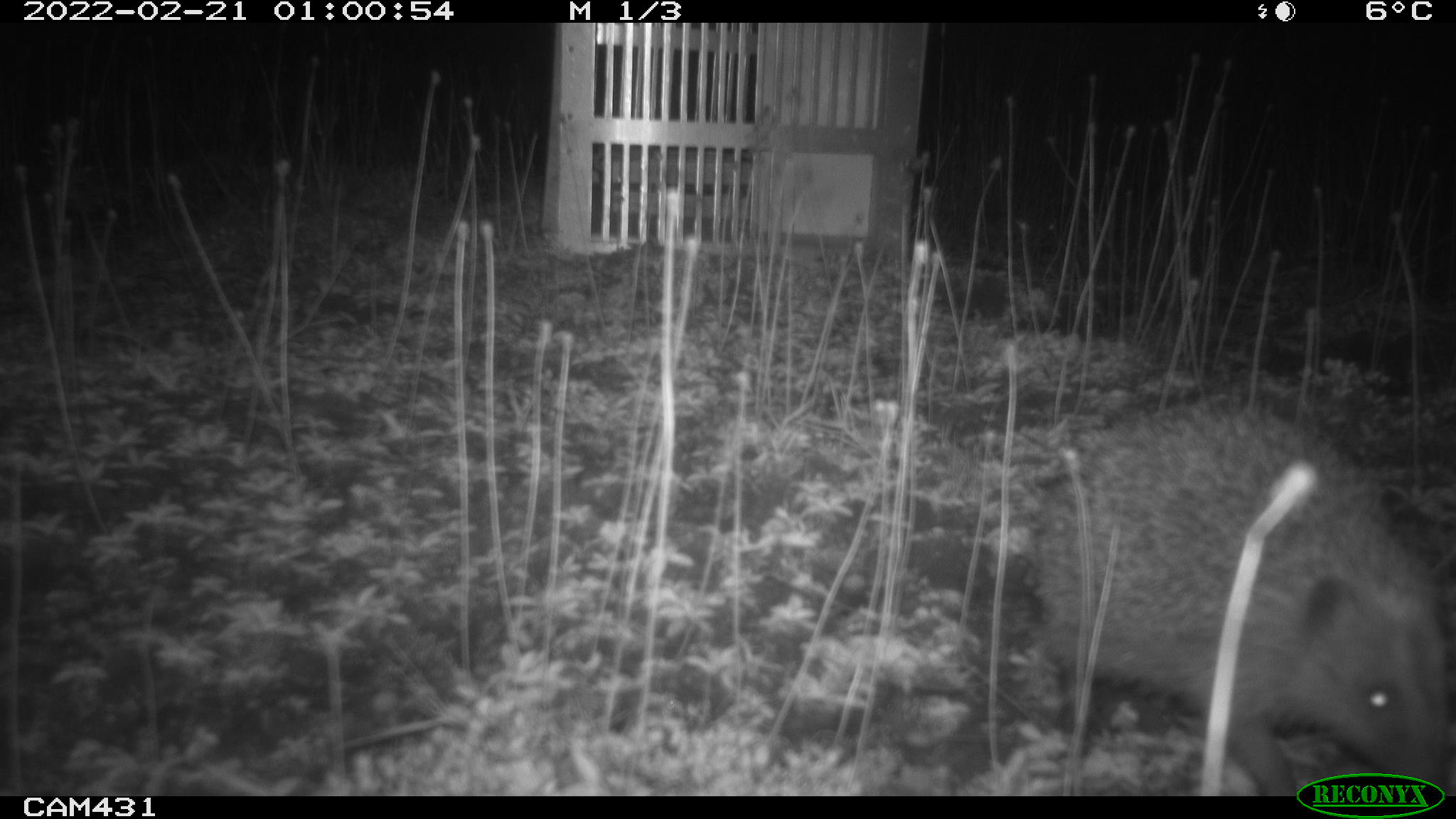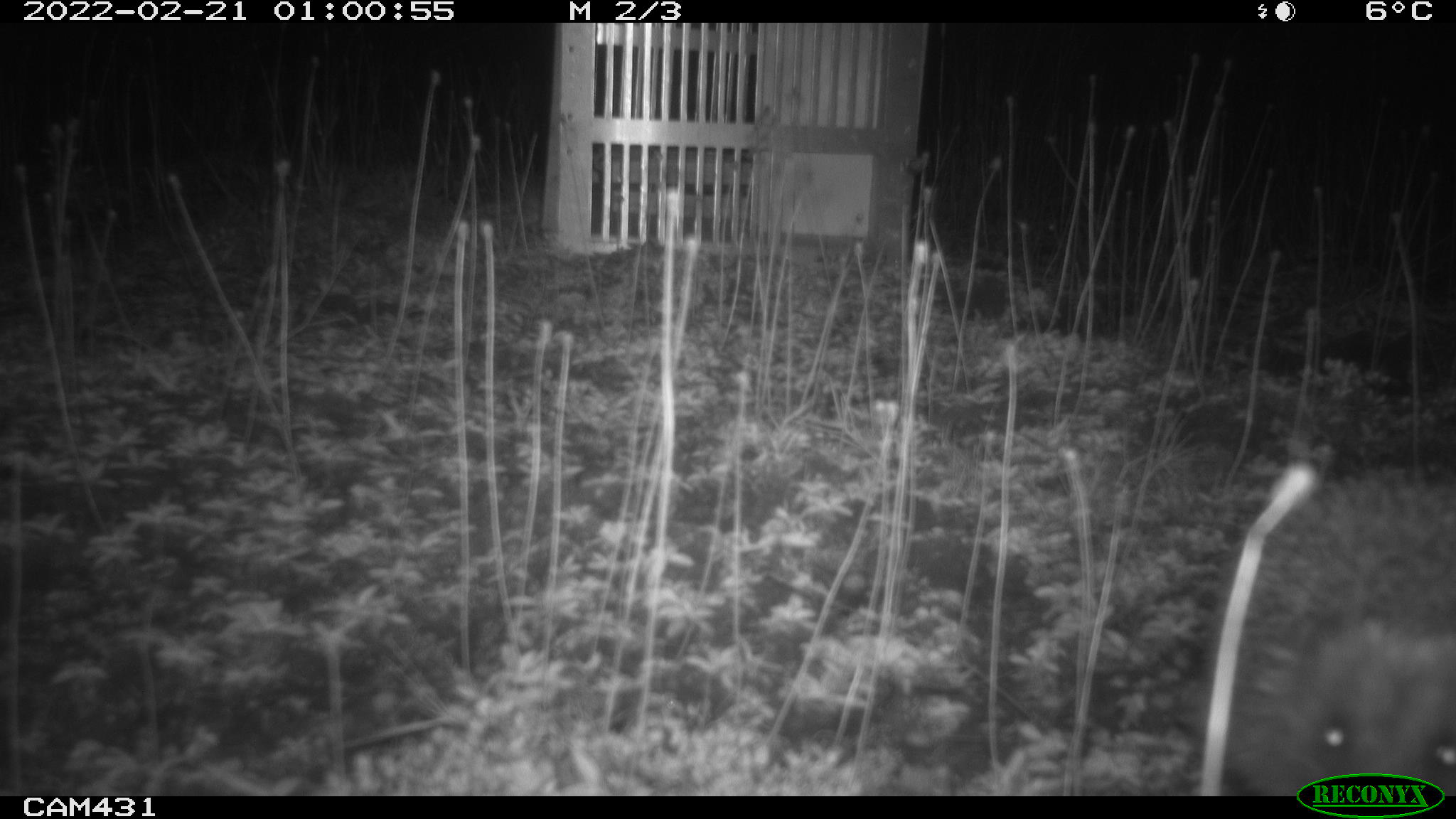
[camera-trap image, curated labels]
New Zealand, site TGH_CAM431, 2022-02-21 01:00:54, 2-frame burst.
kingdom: Animalia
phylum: Chordata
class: Mammalia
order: Eulipotyphla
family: Erinaceidae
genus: Erinaceus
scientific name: Erinaceus europaeus europaeus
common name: european hedgehog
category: hedgehog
Hedgehog (european hedgehog) (Erinaceus europaeus europaeus).